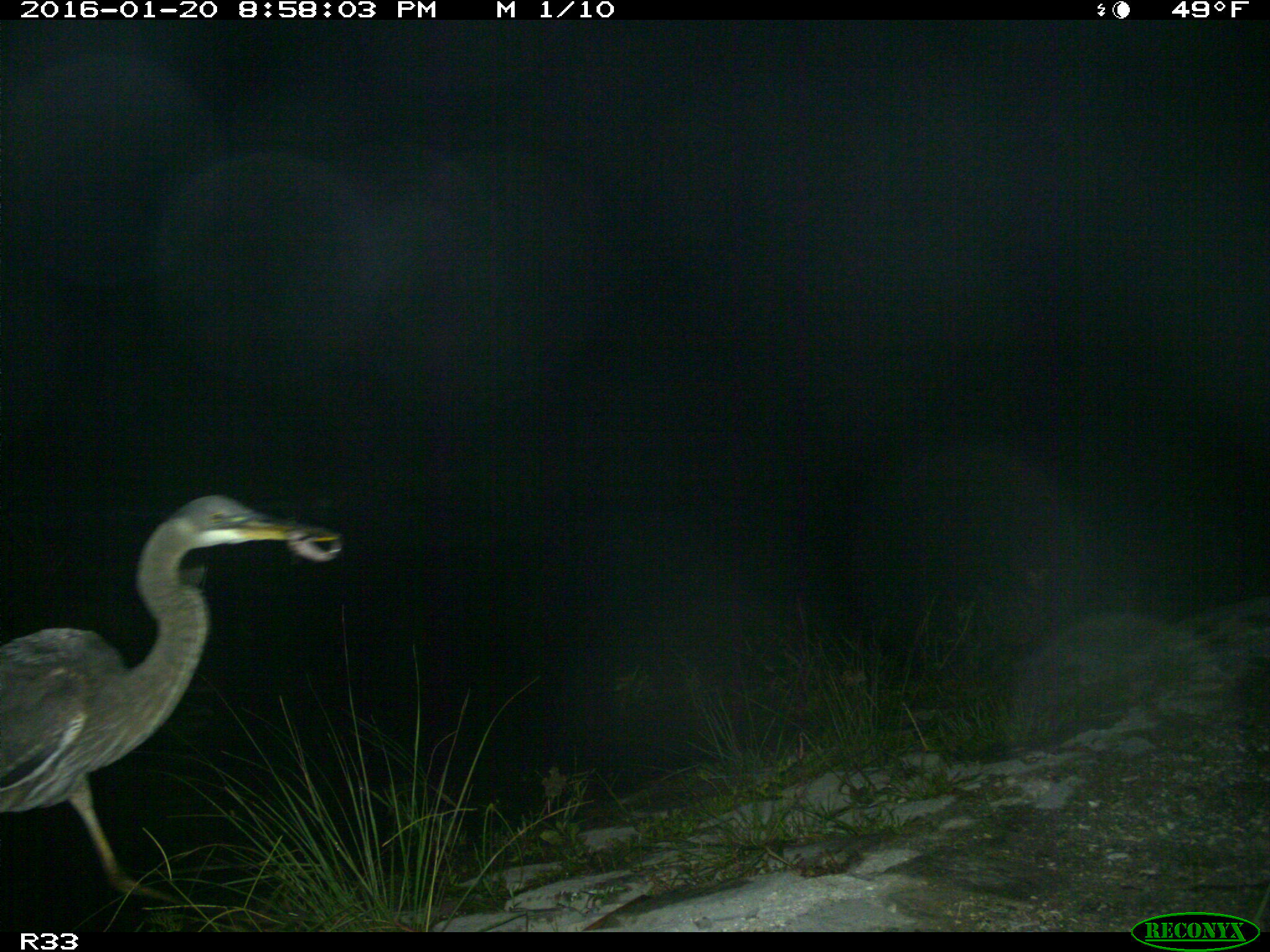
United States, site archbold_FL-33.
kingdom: Animalia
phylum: Chordata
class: Aves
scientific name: Aves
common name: birds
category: unidentified bird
Unidentified bird (birds) (Aves).